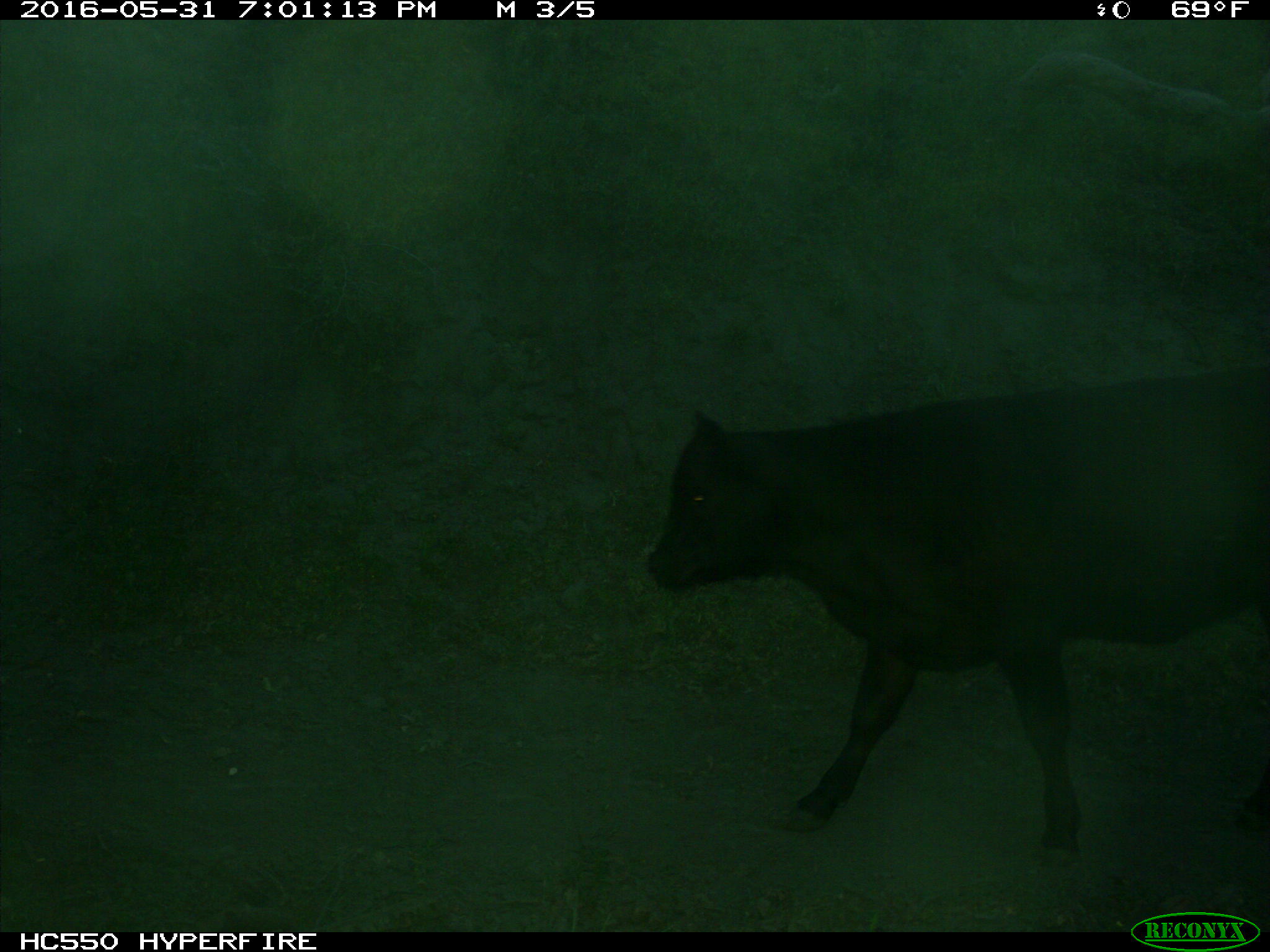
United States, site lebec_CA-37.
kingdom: Animalia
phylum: Chordata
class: Mammalia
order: Artiodactyla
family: Bovidae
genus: Bos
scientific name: Bos taurus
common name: domestic cow